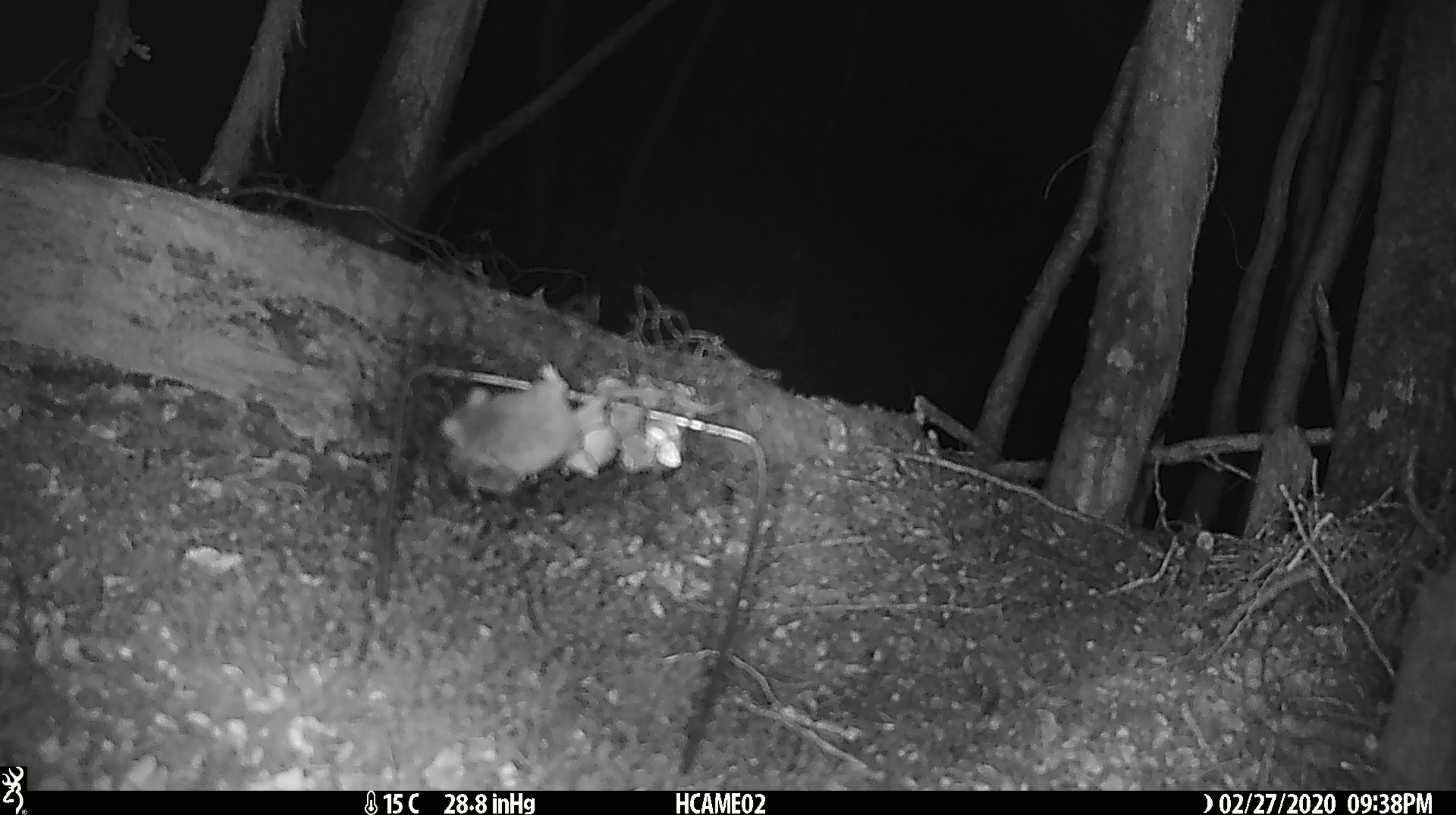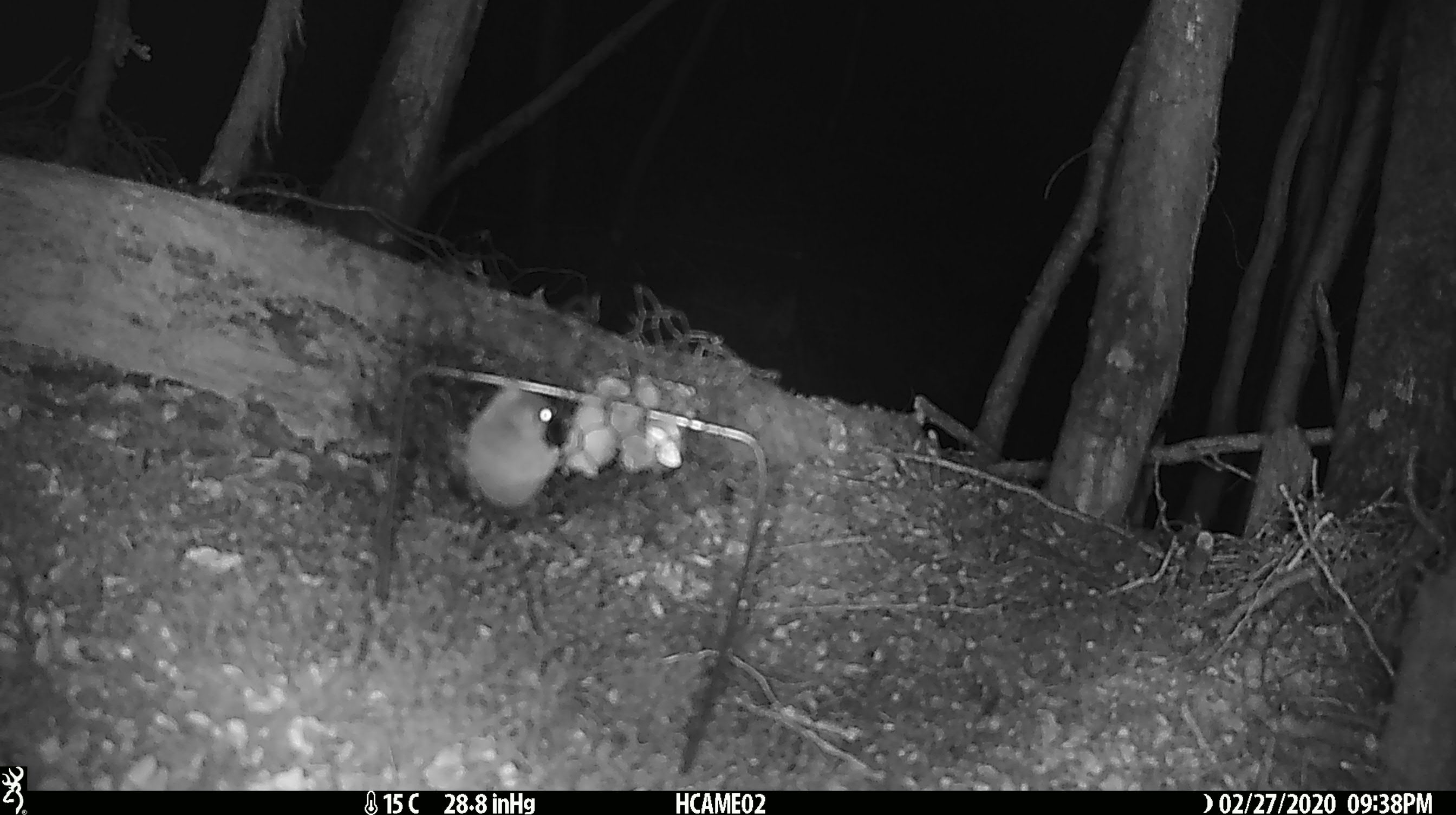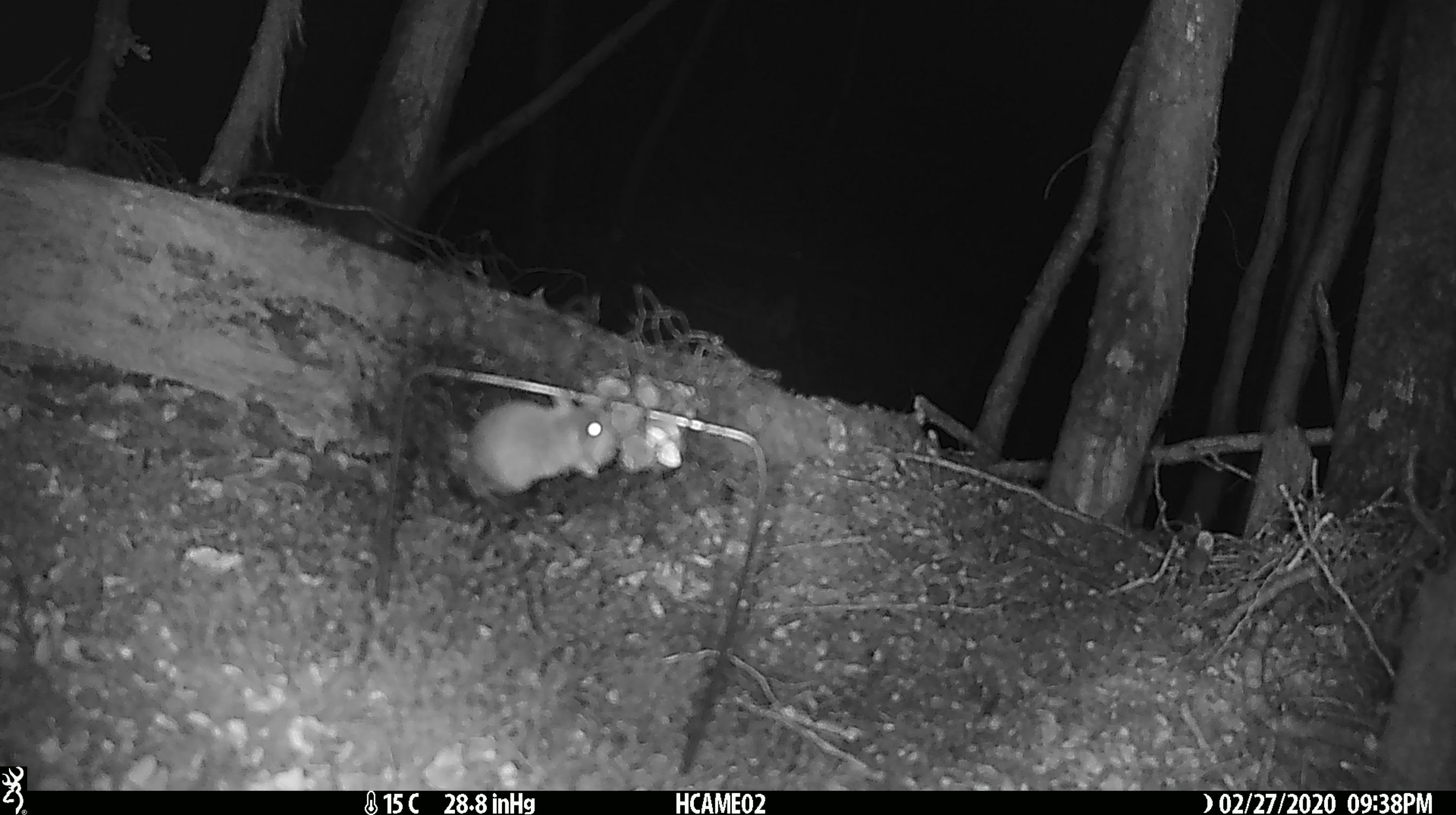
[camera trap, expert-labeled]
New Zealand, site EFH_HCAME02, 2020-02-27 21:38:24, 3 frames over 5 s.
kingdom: Animalia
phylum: Chordata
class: Mammalia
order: Rodentia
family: Muridae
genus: Mus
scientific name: Mus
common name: mouse